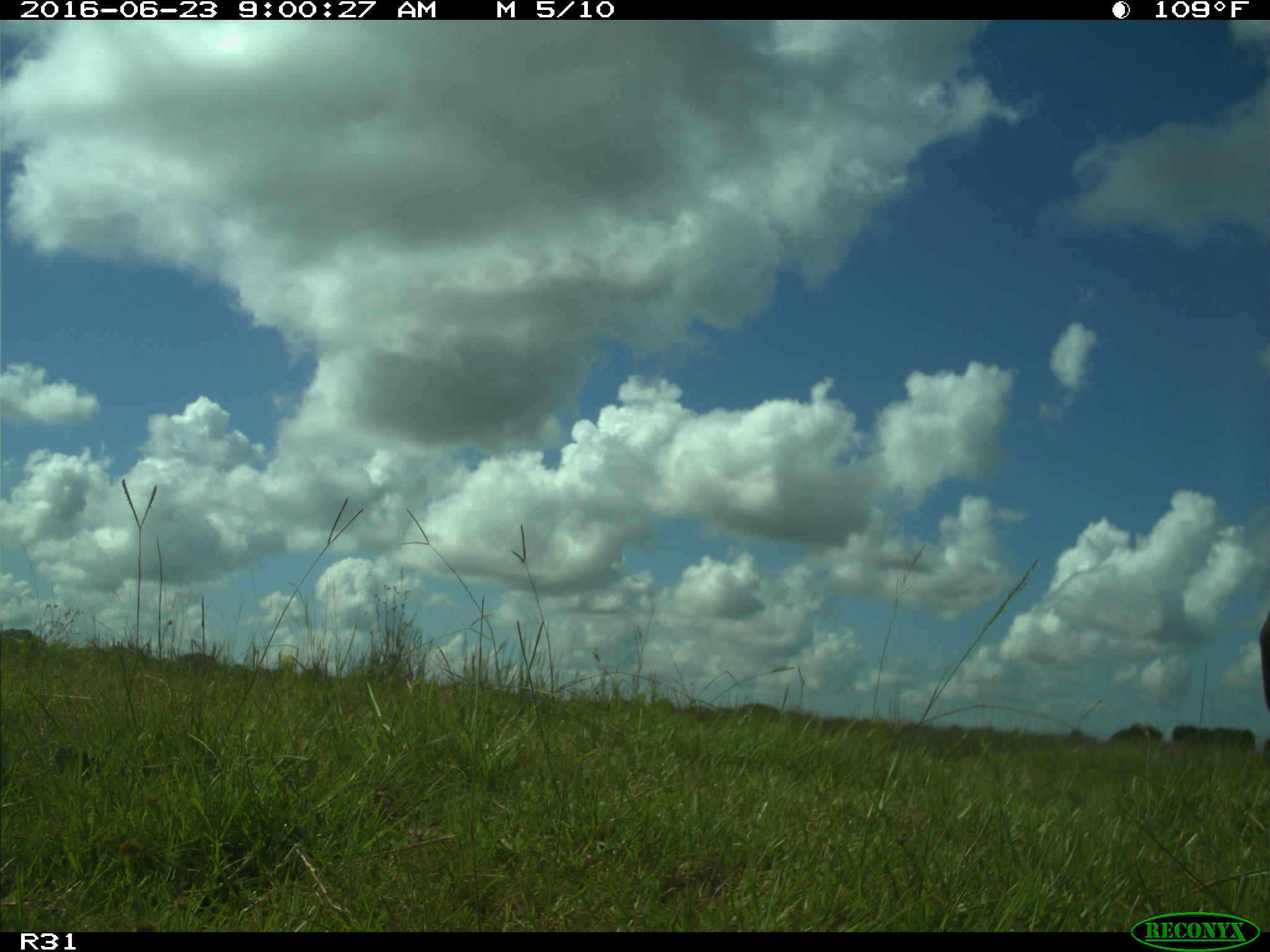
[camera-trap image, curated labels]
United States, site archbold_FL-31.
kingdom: Animalia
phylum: Chordata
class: Mammalia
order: Artiodactyla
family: Bovidae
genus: Bos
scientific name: Bos taurus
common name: domestic cow